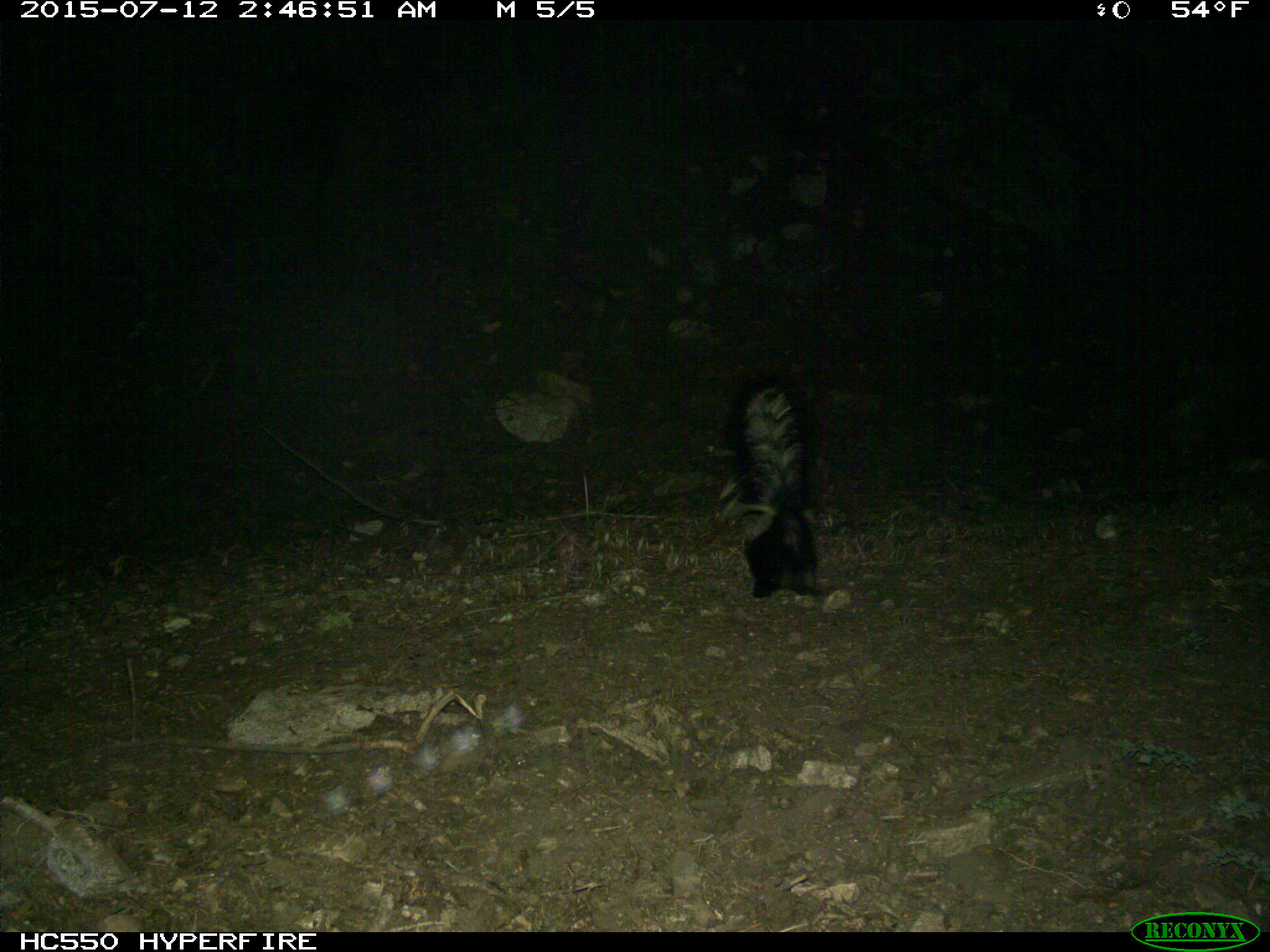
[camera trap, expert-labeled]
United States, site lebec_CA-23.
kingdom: Animalia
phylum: Chordata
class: Mammalia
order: Carnivora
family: Mephitidae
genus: Mephitis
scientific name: Mephitis mephitis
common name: striped skunk